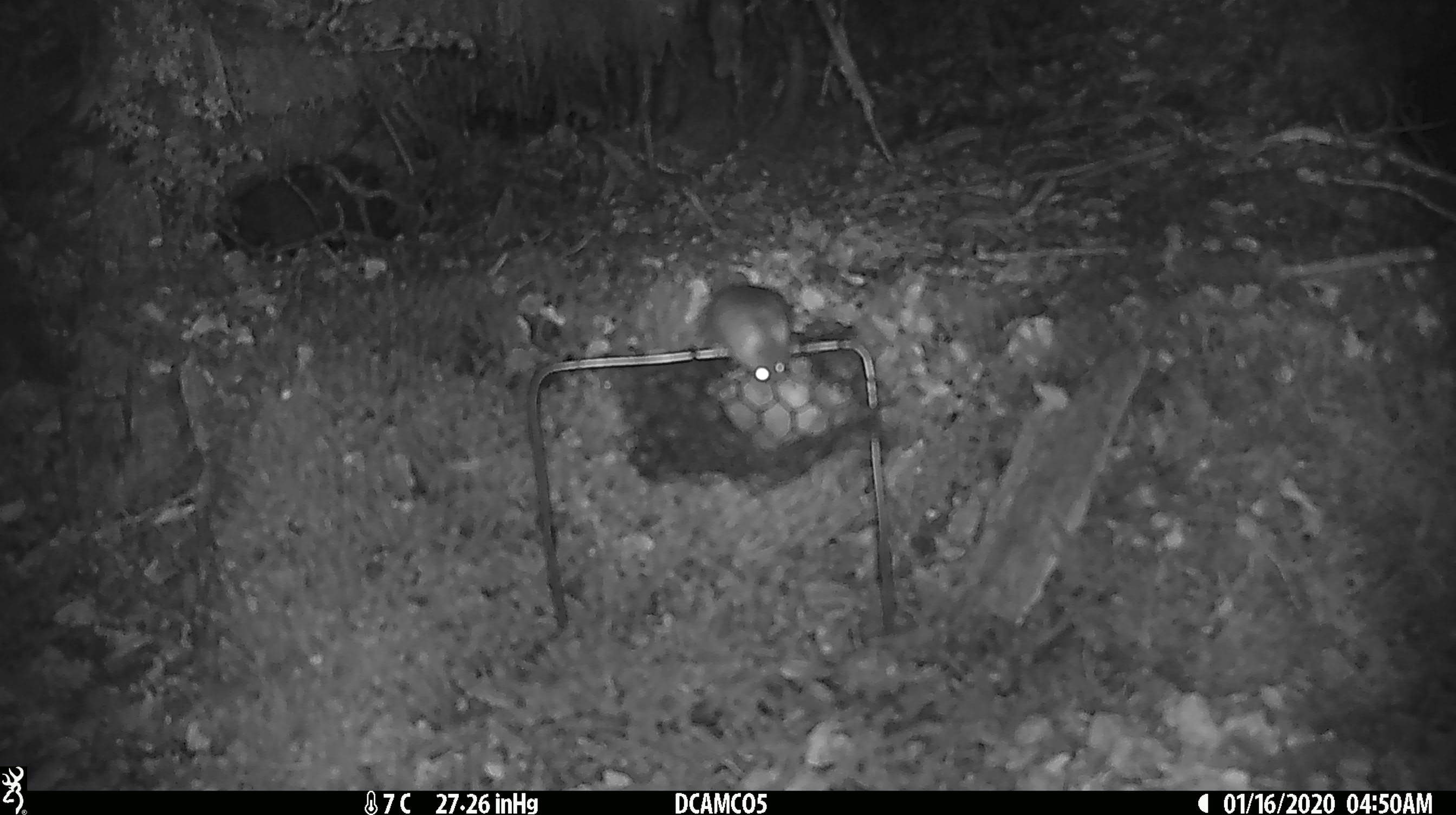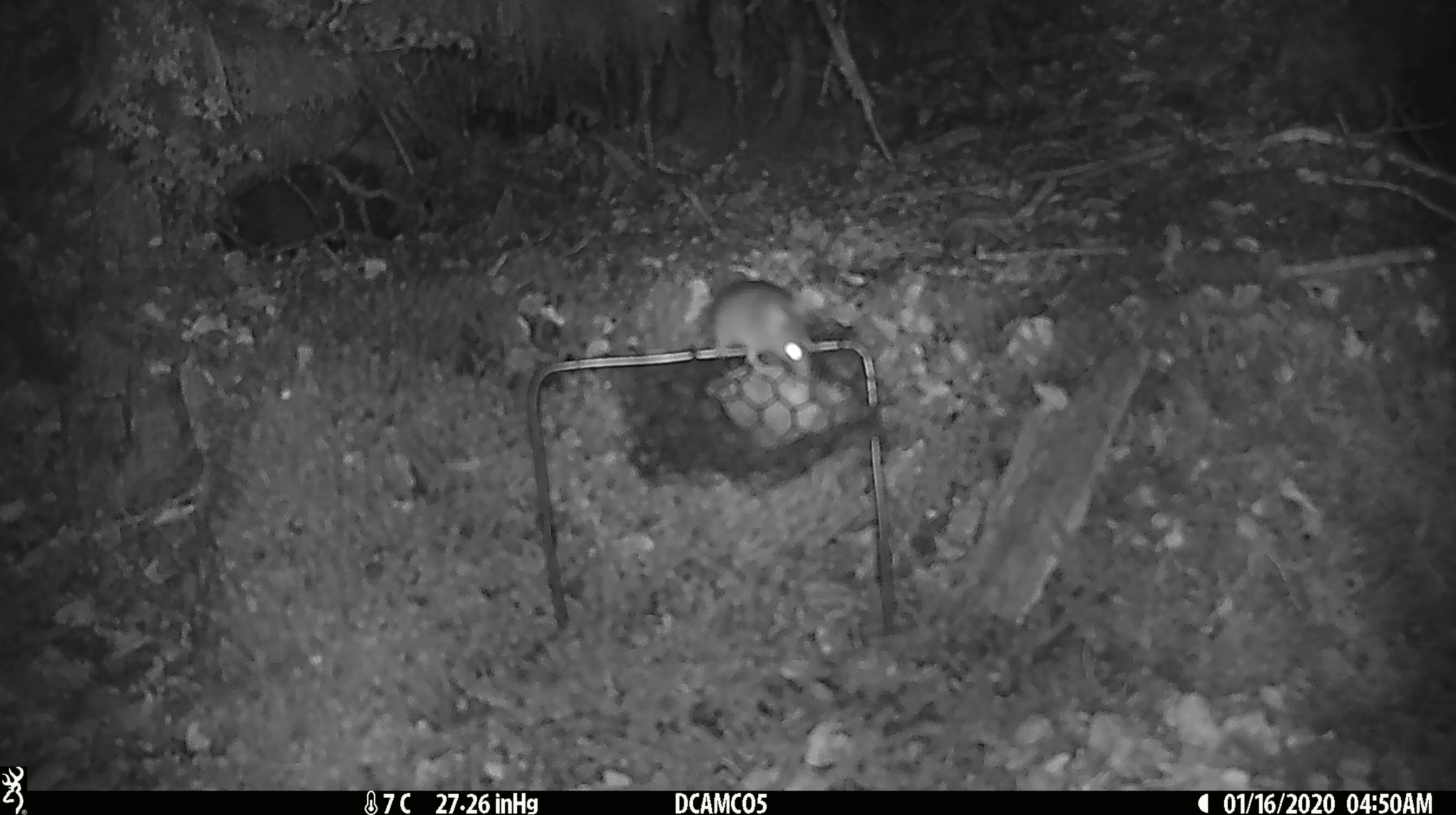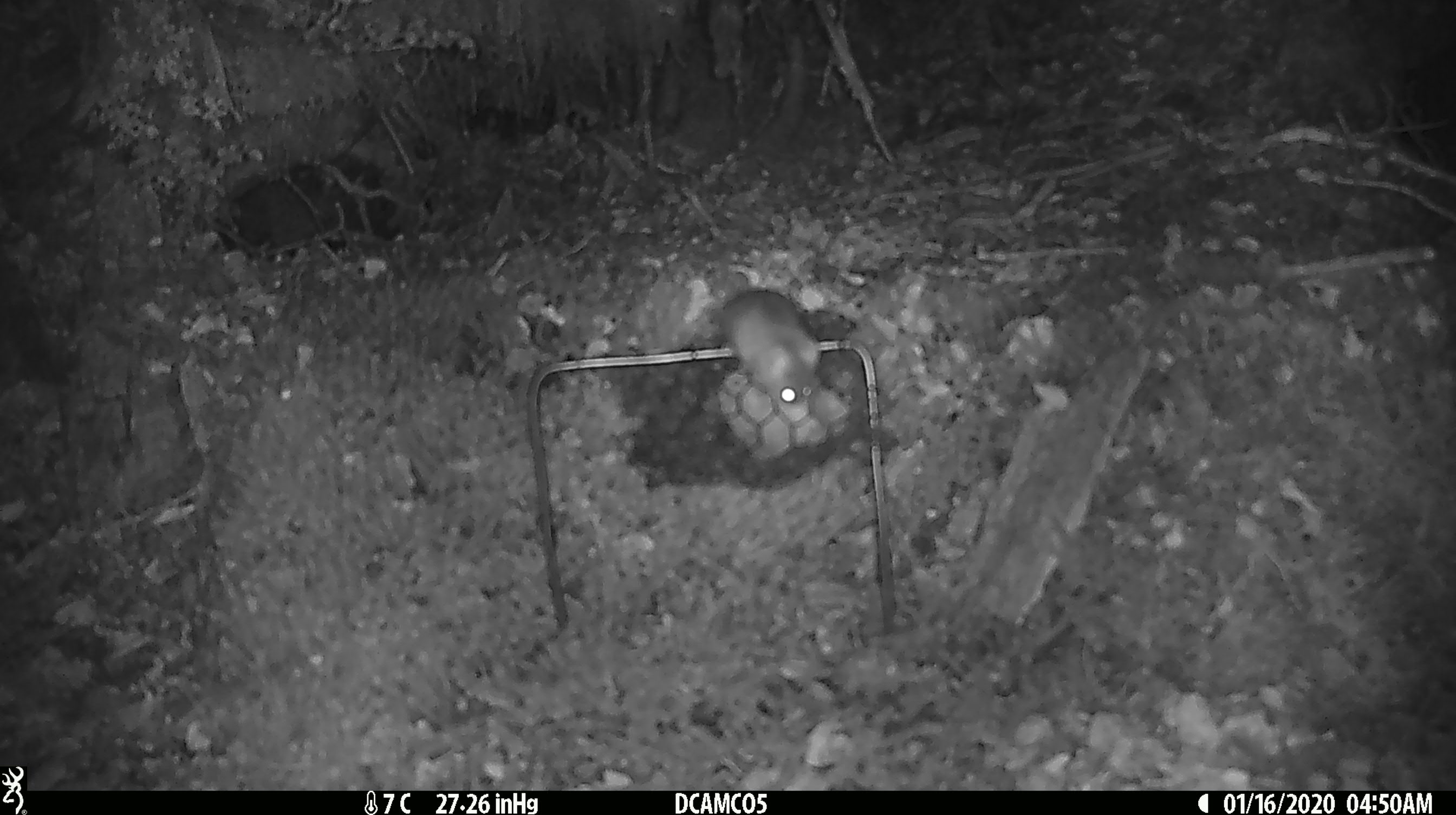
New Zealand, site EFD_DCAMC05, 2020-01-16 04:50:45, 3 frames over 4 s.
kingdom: Animalia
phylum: Chordata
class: Mammalia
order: Rodentia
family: Muridae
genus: Mus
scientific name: Mus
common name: mouse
Mouse (Mus).